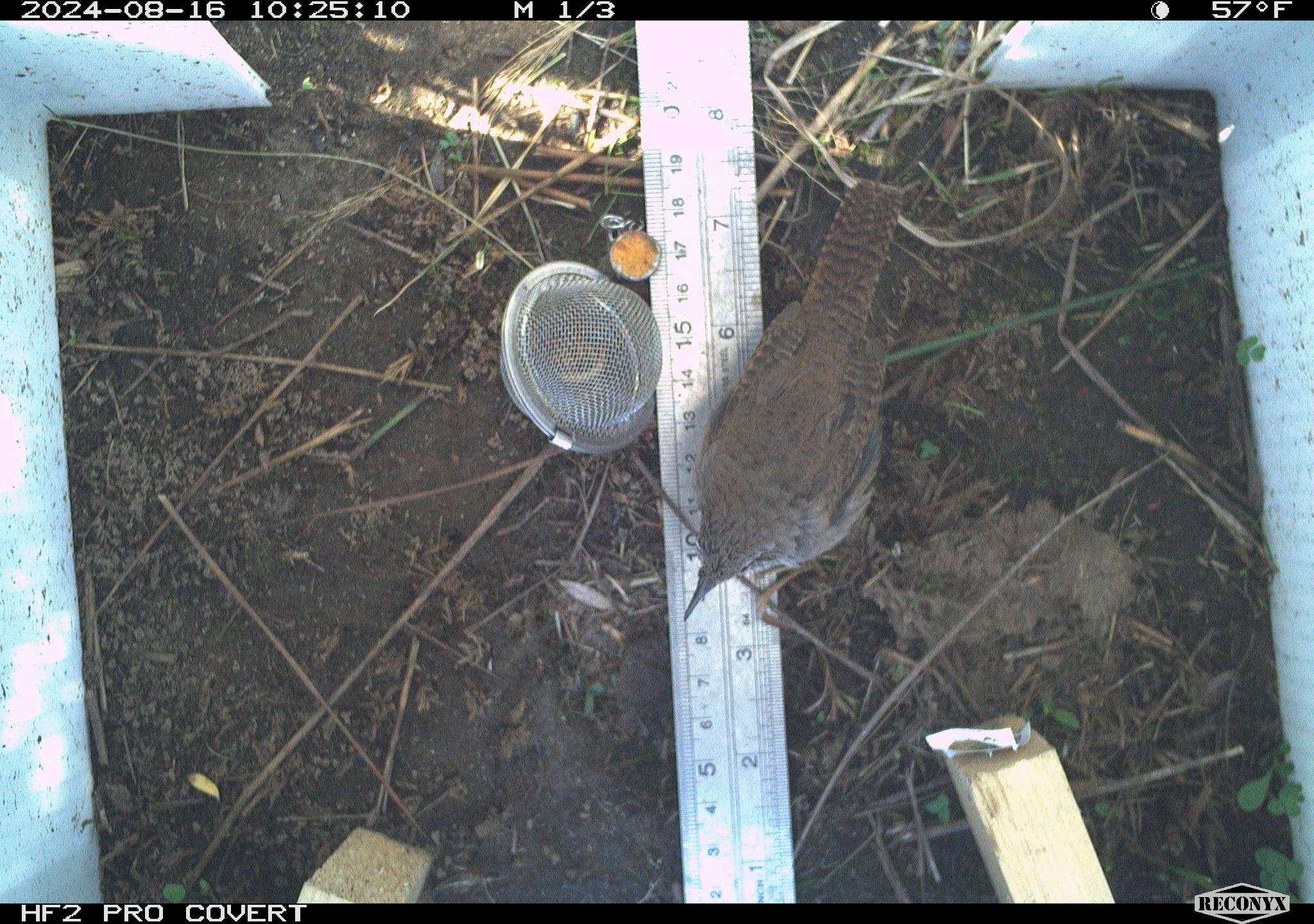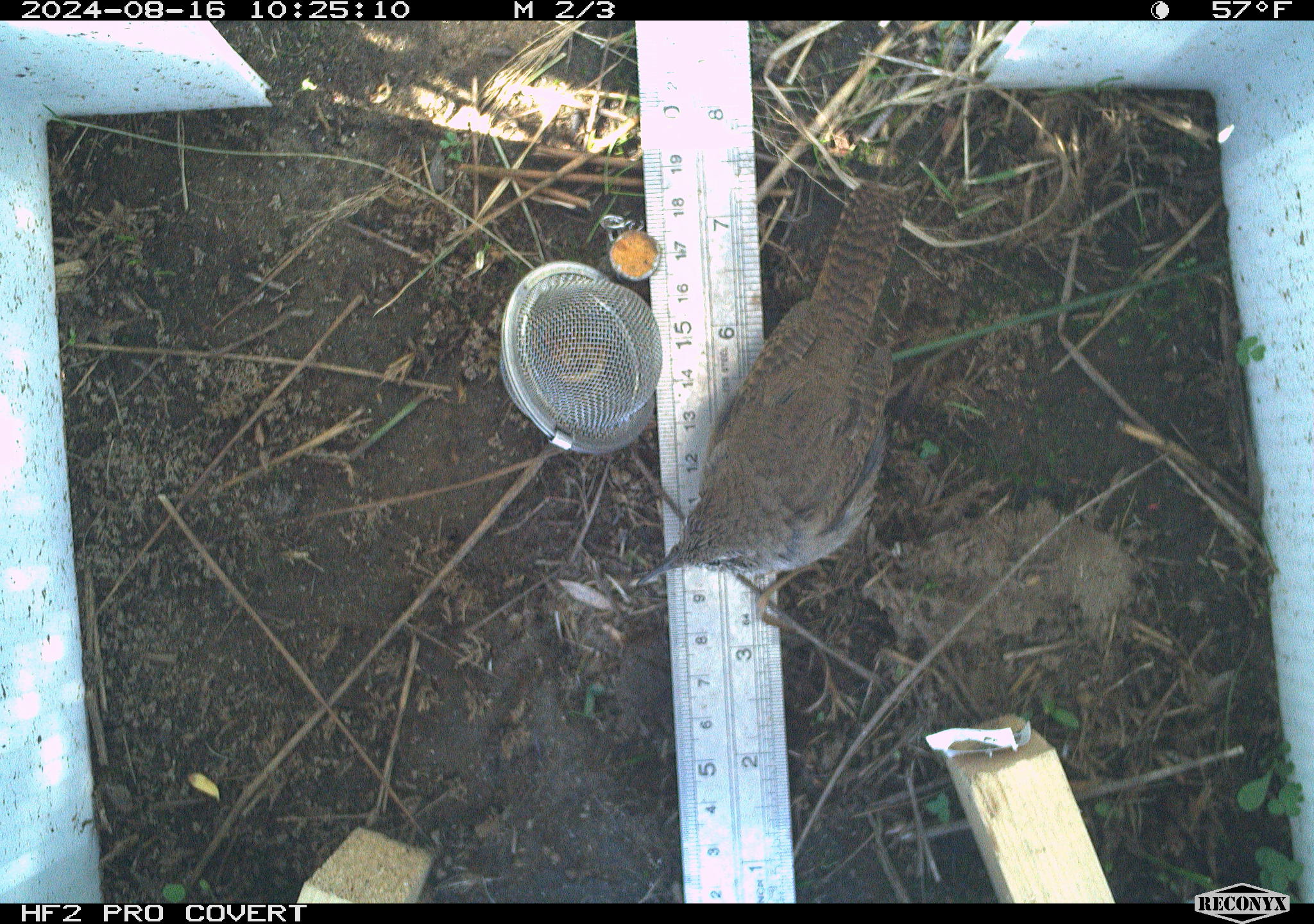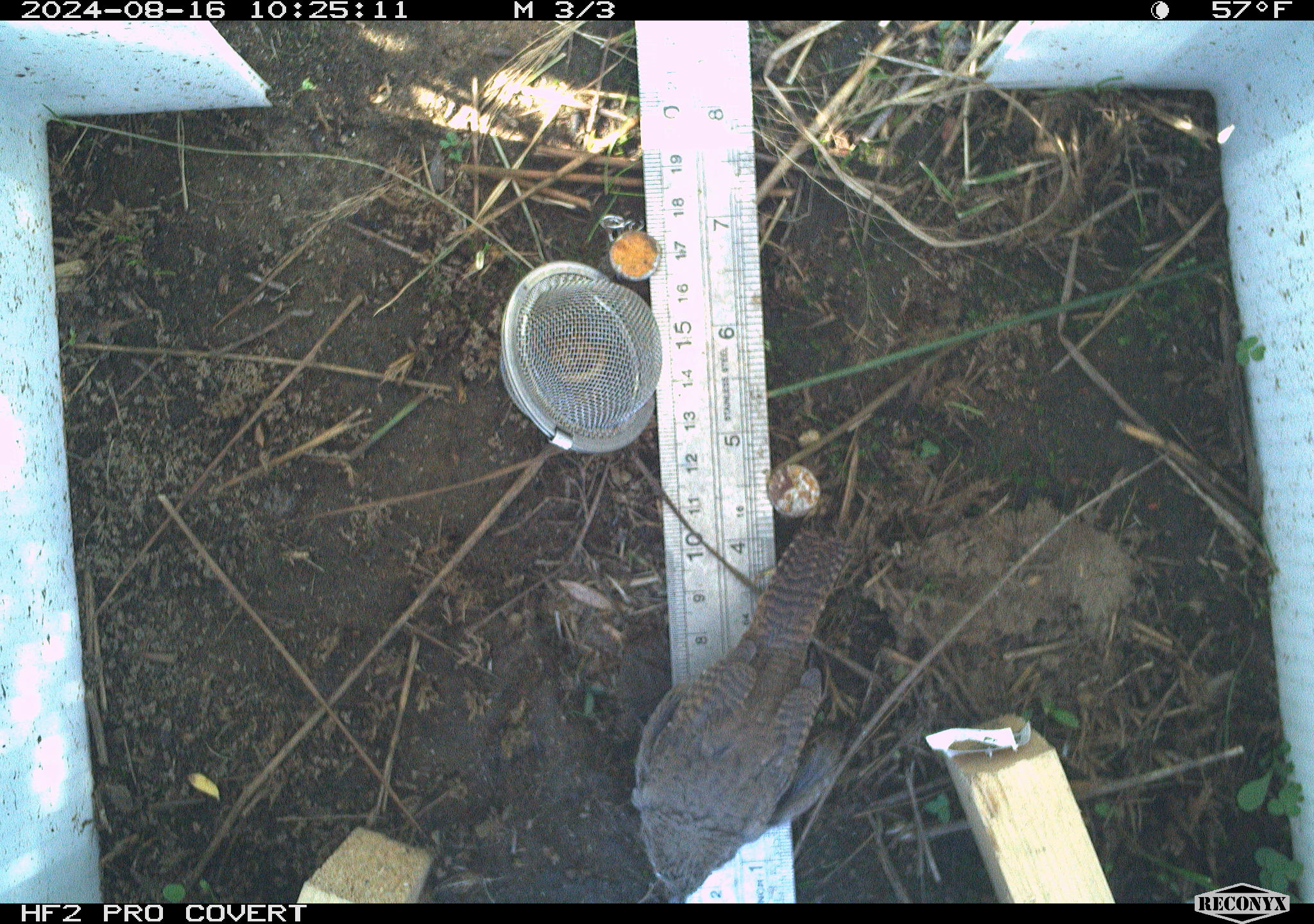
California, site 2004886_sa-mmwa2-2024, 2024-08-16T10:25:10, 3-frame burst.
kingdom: Animalia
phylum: Chordata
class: Aves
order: Passeriformes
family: Troglodytidae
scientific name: Troglodytidae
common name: wren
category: troglodytidae family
Troglodytidae family (wren) (Troglodytidae).